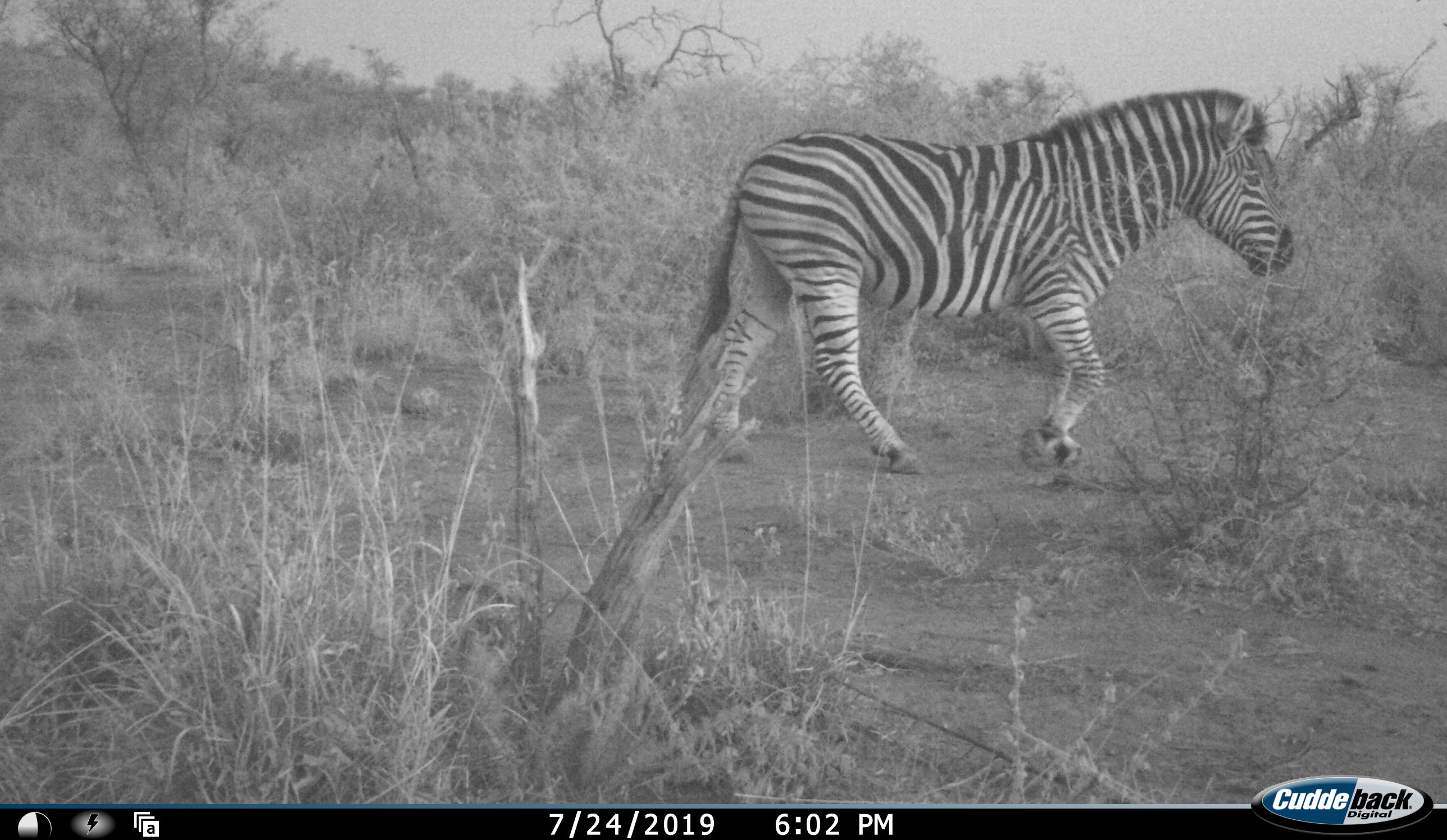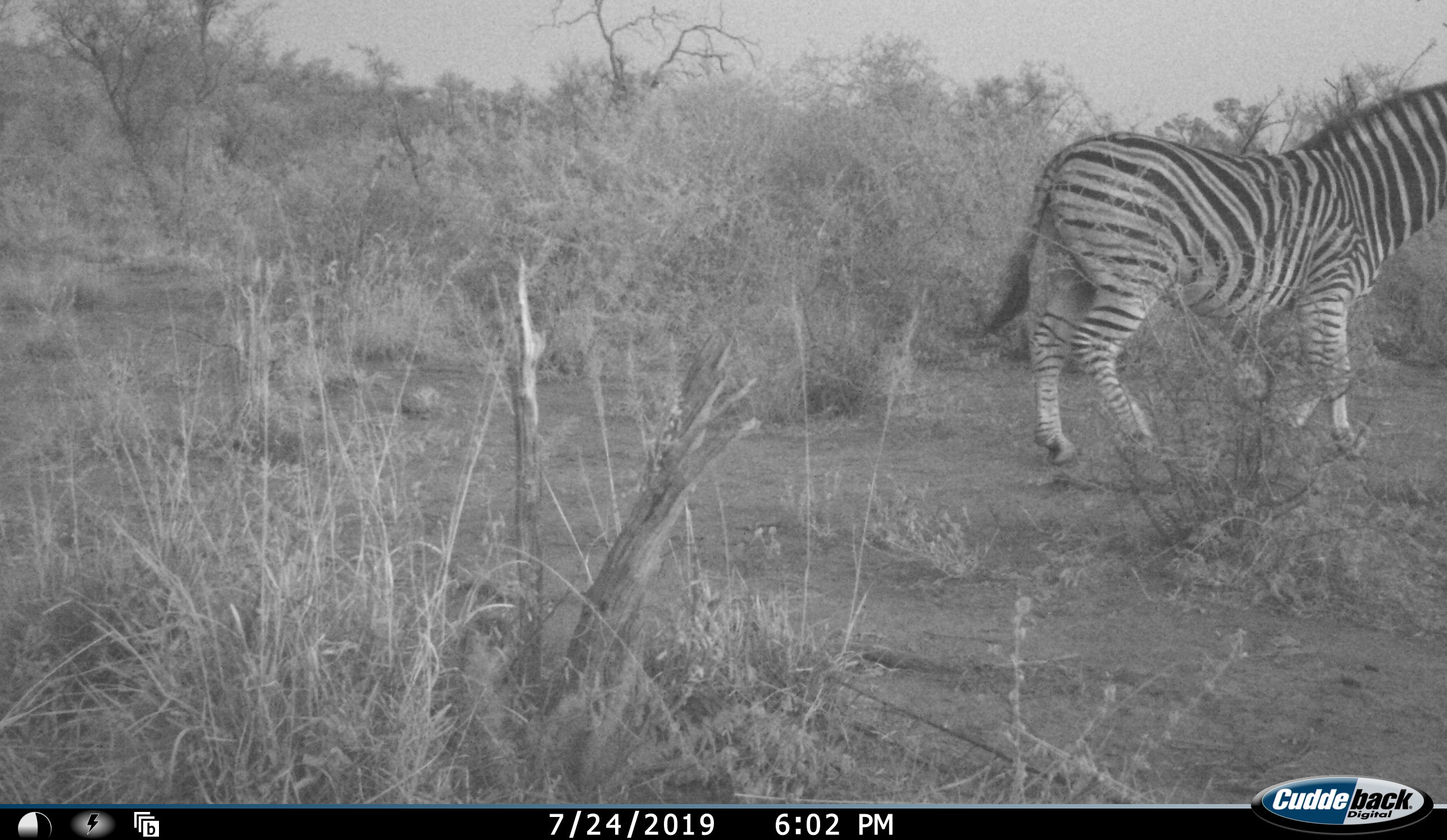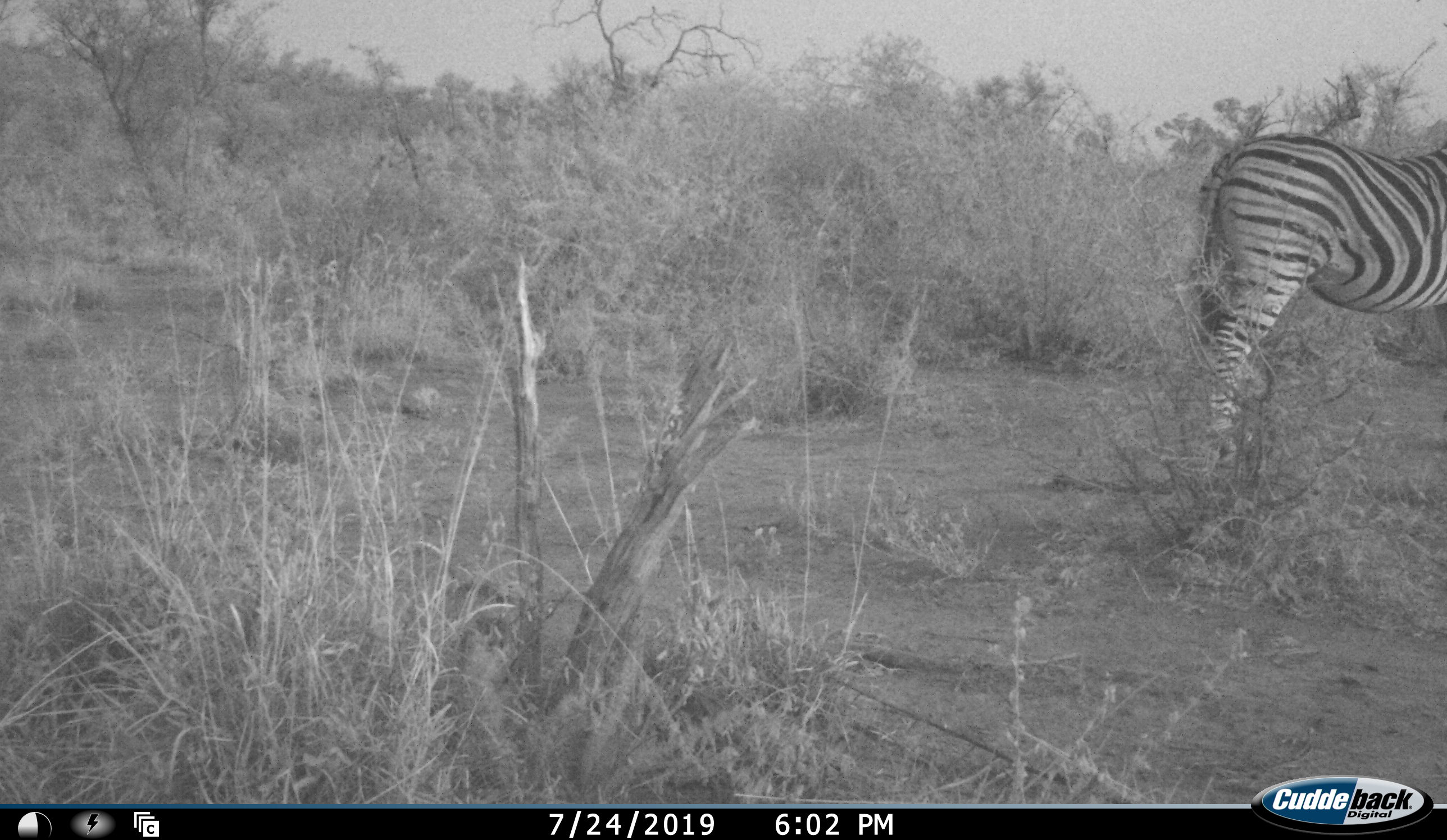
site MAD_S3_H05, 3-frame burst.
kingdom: Animalia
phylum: Chordata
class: Mammalia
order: Perissodactyla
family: Equidae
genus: Equus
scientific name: Equus quagga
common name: plains zebra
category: zebraplains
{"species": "zebraplains (plains zebra) (Equus quagga)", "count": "1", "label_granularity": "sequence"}